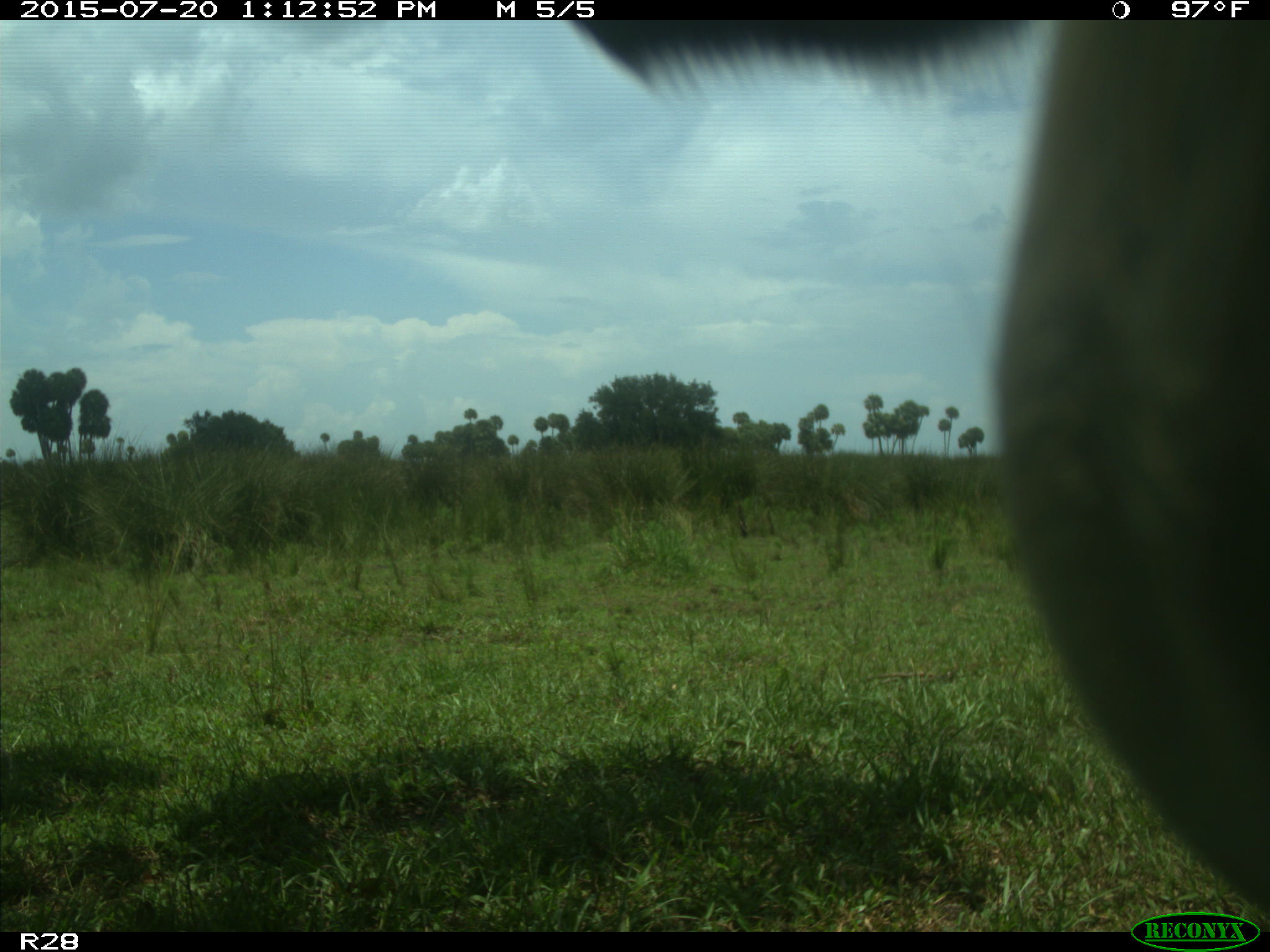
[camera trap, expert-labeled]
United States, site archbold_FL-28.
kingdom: Animalia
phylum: Chordata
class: Mammalia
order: Artiodactyla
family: Bovidae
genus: Bos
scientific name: Bos taurus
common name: domestic cow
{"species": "Bos taurus (domestic cow)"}